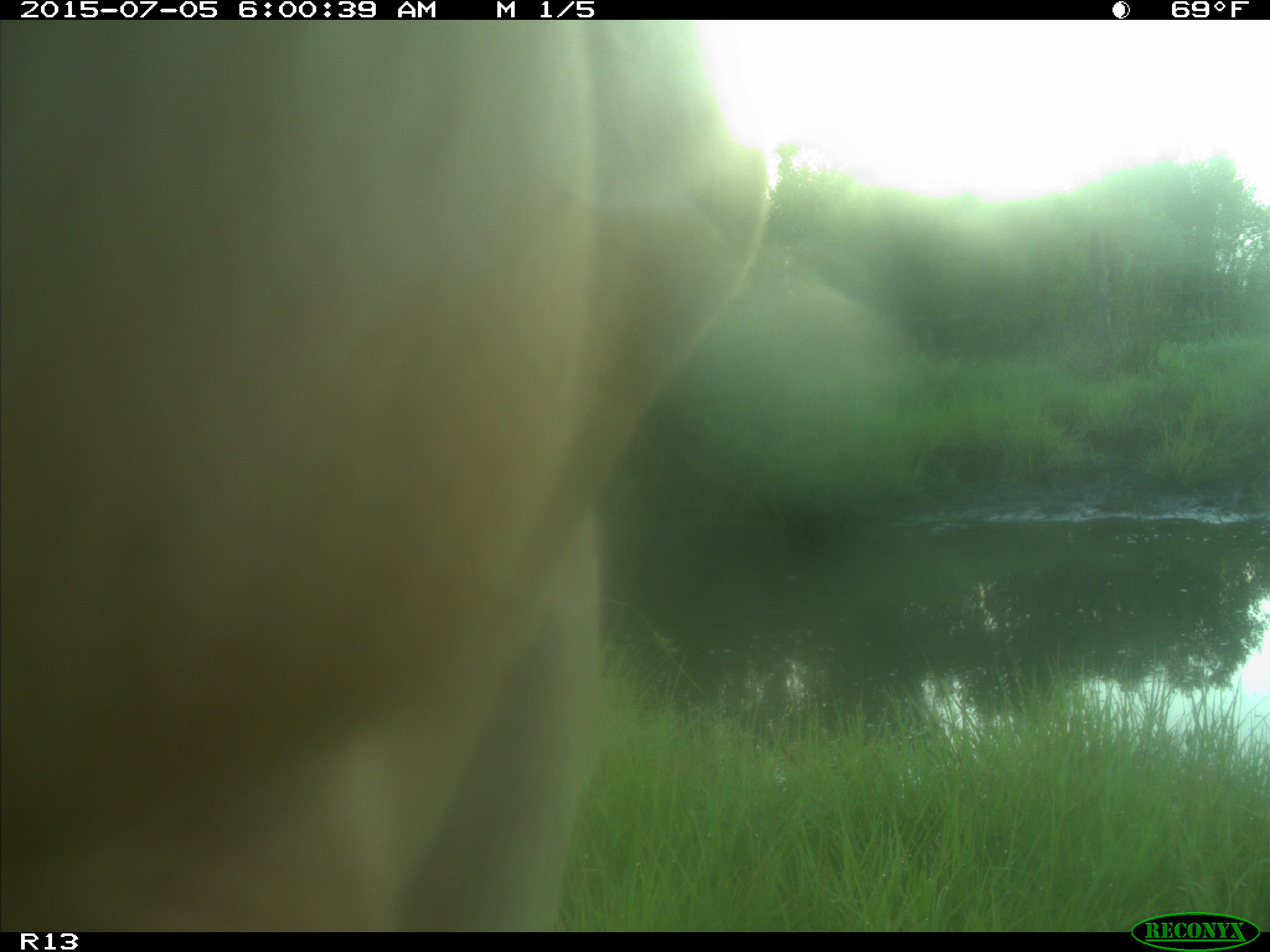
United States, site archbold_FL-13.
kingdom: Animalia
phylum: Chordata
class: Mammalia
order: Artiodactyla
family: Bovidae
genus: Bos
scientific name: Bos taurus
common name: domestic cow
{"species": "Bos taurus (domestic cow)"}